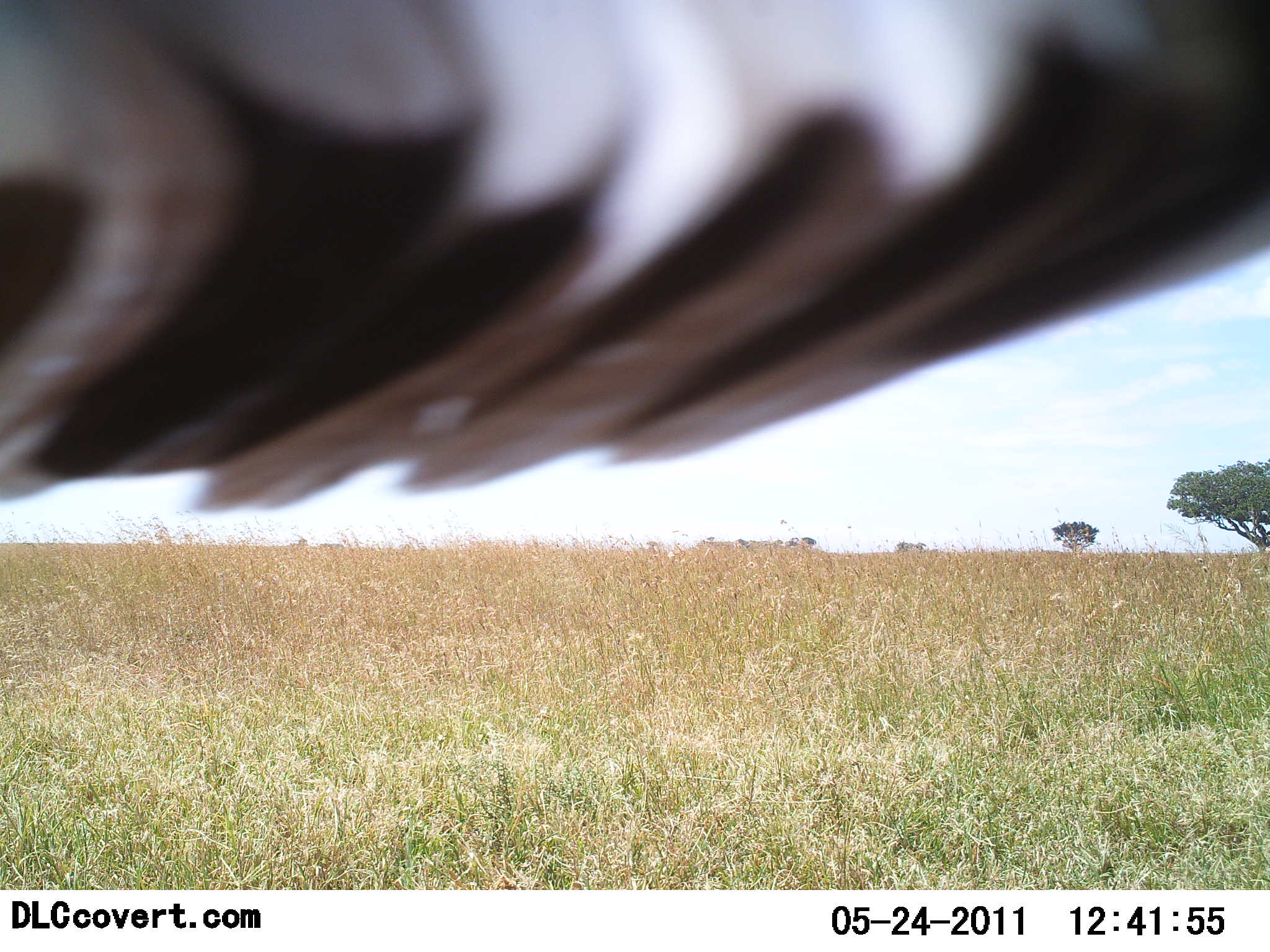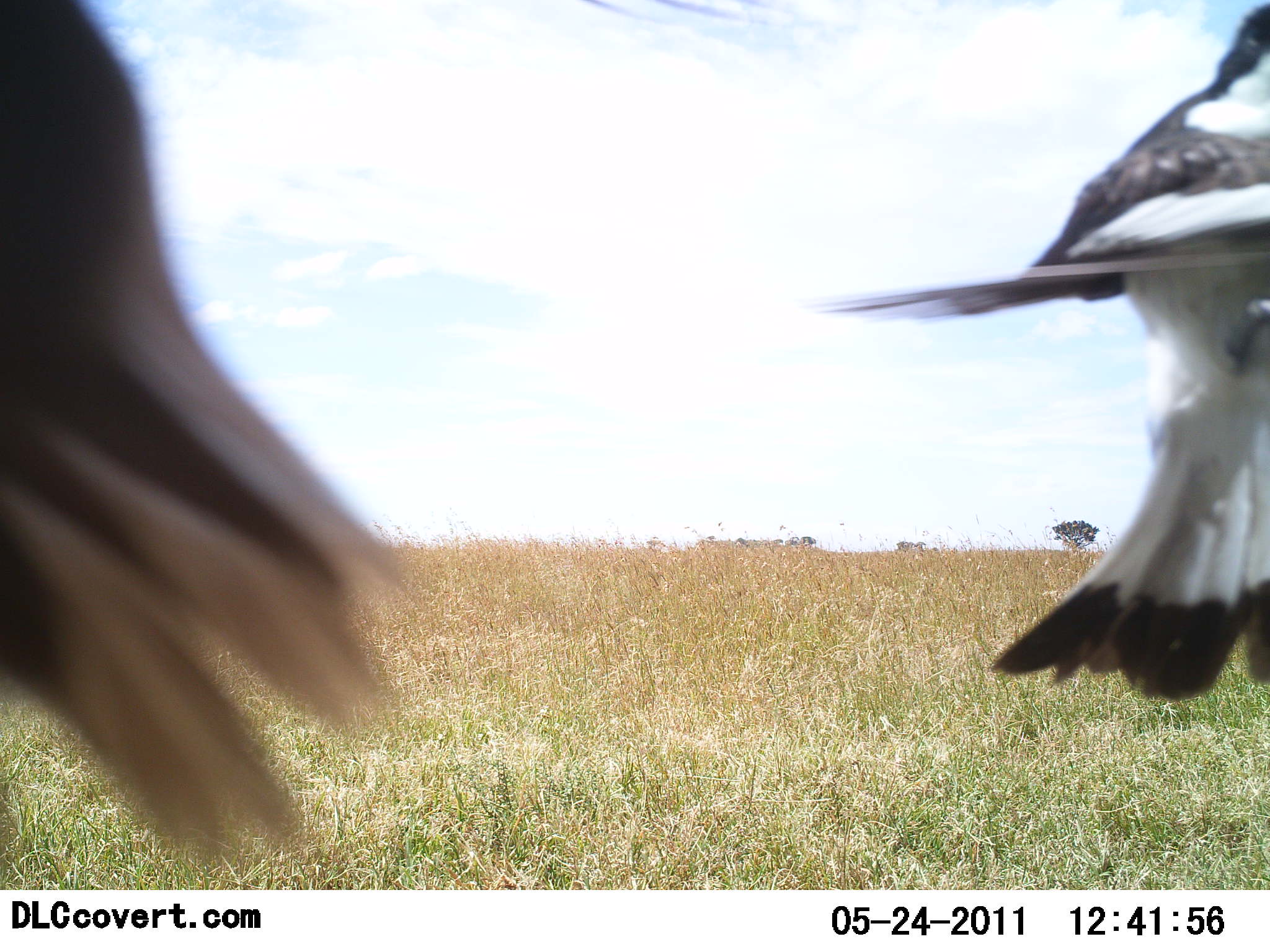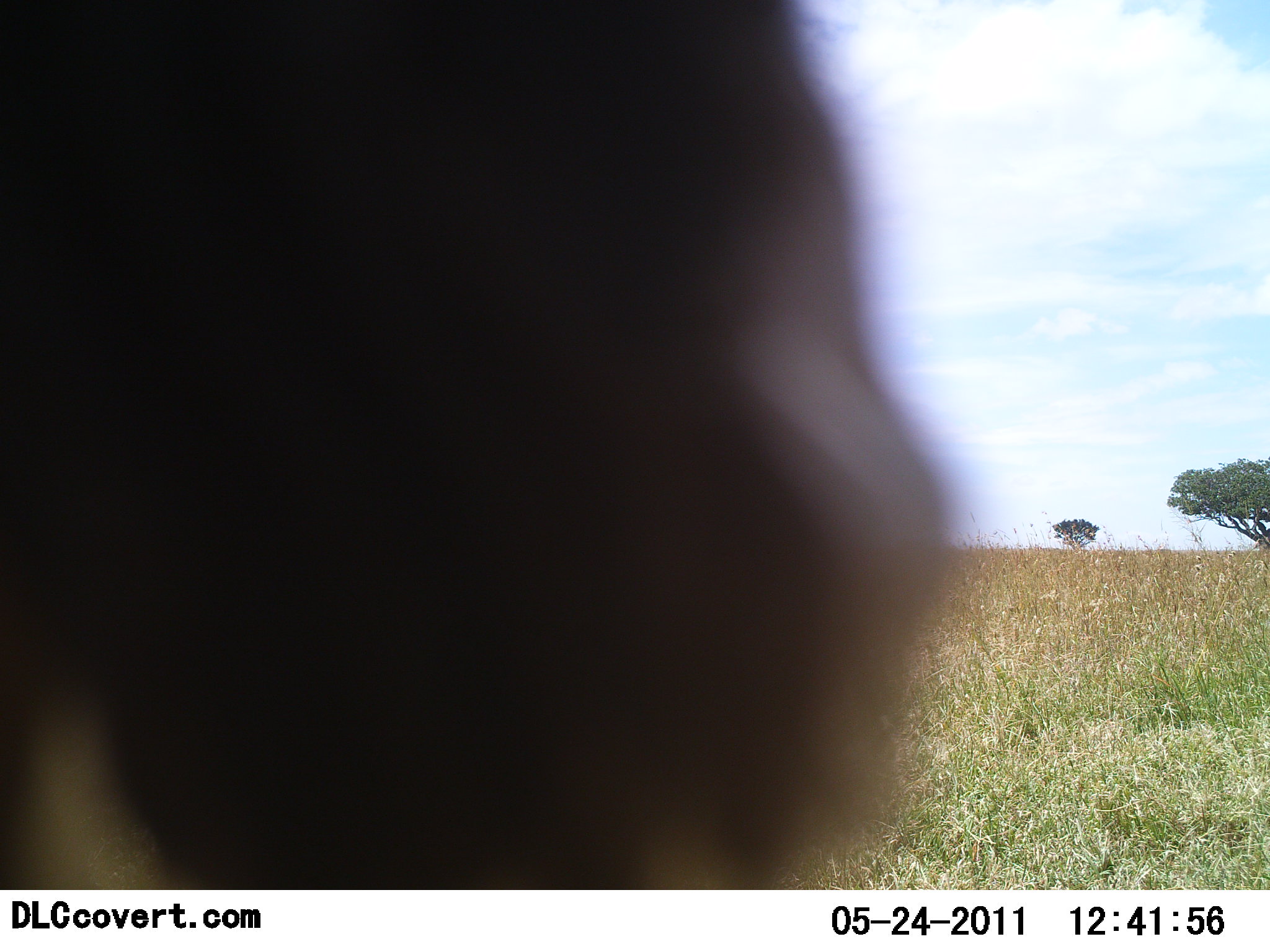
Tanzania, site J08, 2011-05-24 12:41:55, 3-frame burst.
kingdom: Animalia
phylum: Chordata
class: Aves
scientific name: Aves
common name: bird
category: otherbird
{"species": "otherbird (bird) (Aves)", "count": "2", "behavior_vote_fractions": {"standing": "9%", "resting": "0%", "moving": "64%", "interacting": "27%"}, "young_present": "0%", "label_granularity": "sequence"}